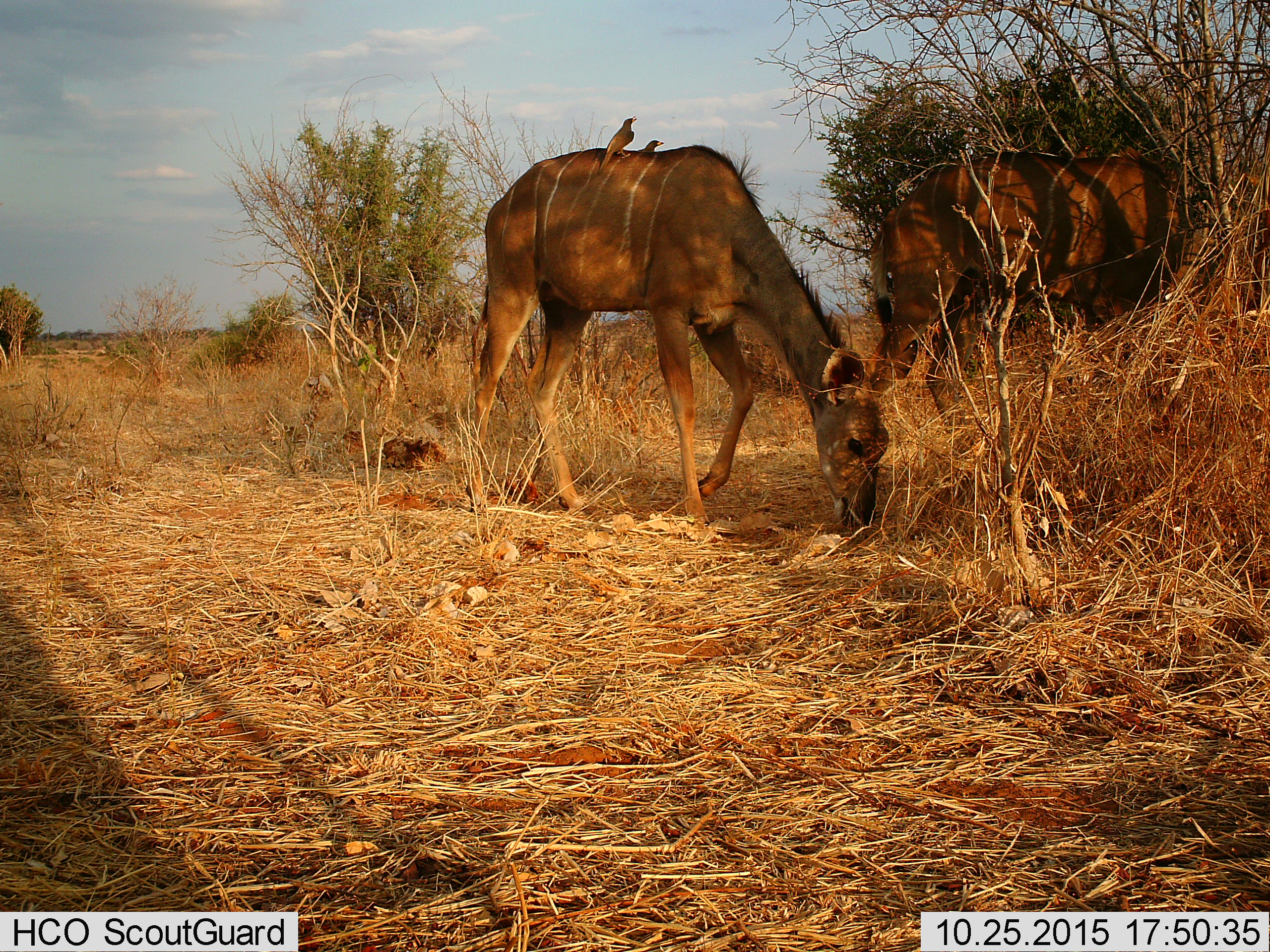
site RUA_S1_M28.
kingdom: Animalia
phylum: Chordata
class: Aves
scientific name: Aves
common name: bird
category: birdother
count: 2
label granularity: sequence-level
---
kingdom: Animalia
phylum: Chordata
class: Mammalia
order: Artiodactyla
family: Bovidae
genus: Tragelaphus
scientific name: Tragelaphus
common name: kudu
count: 2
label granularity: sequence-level